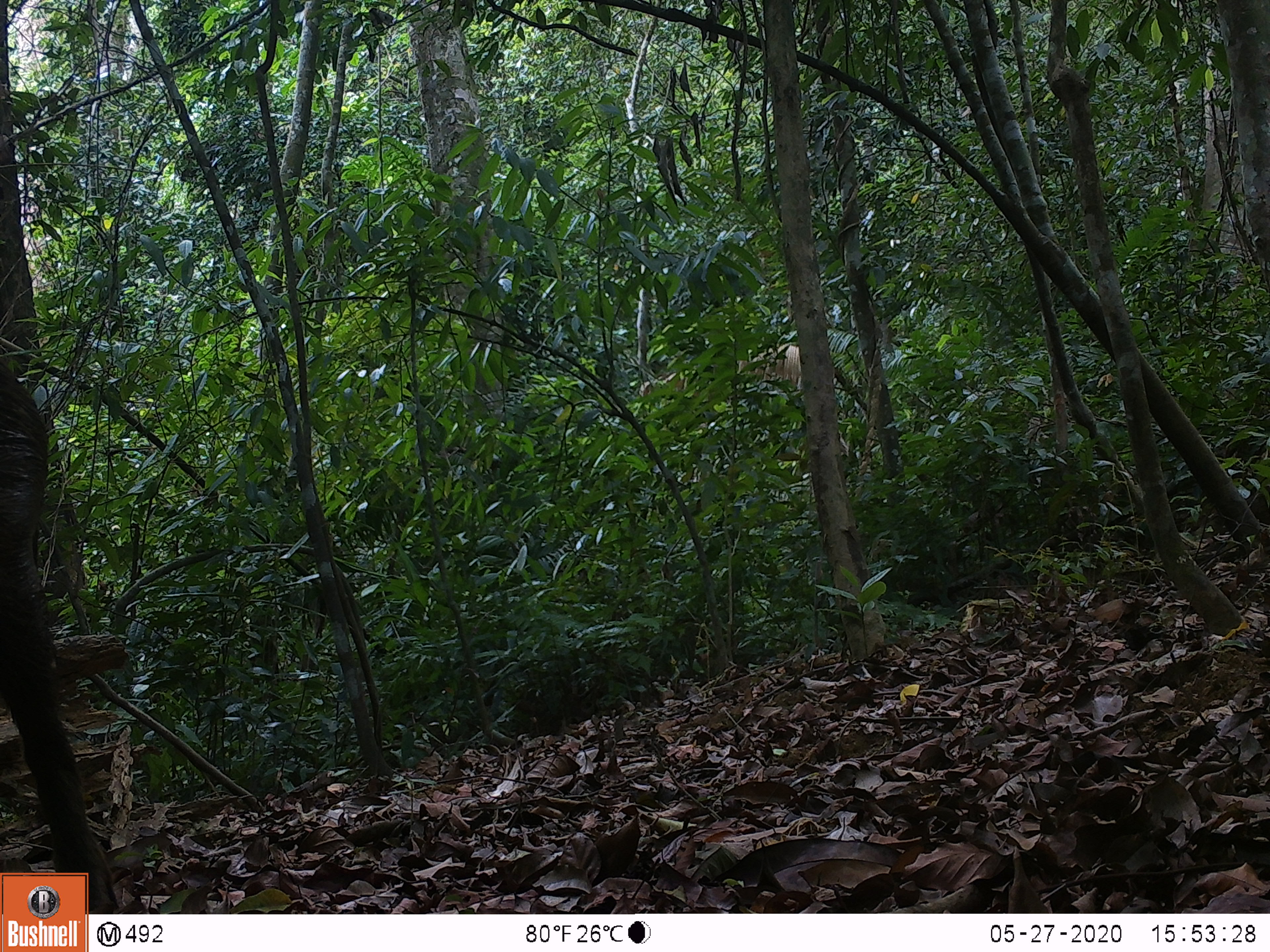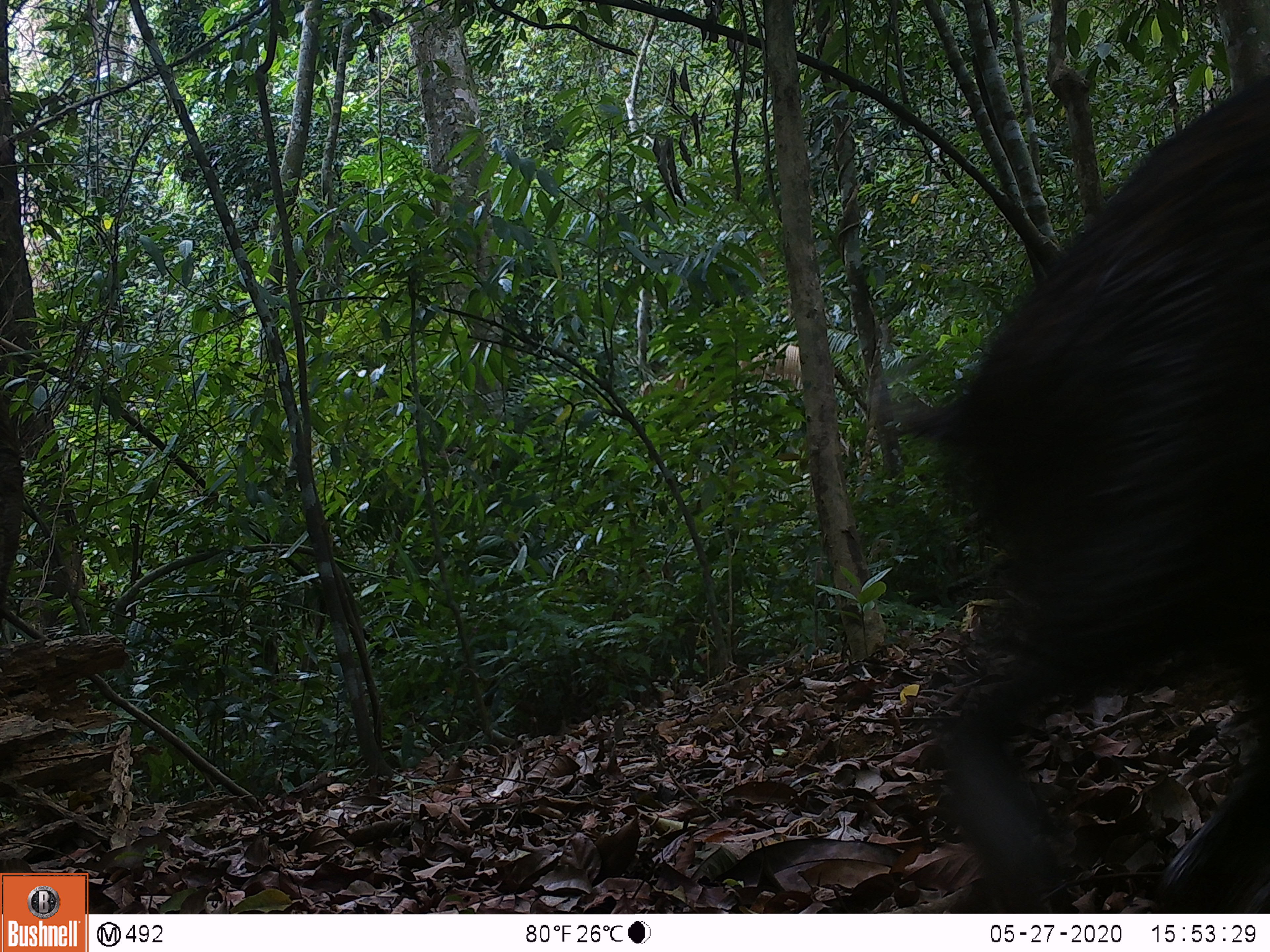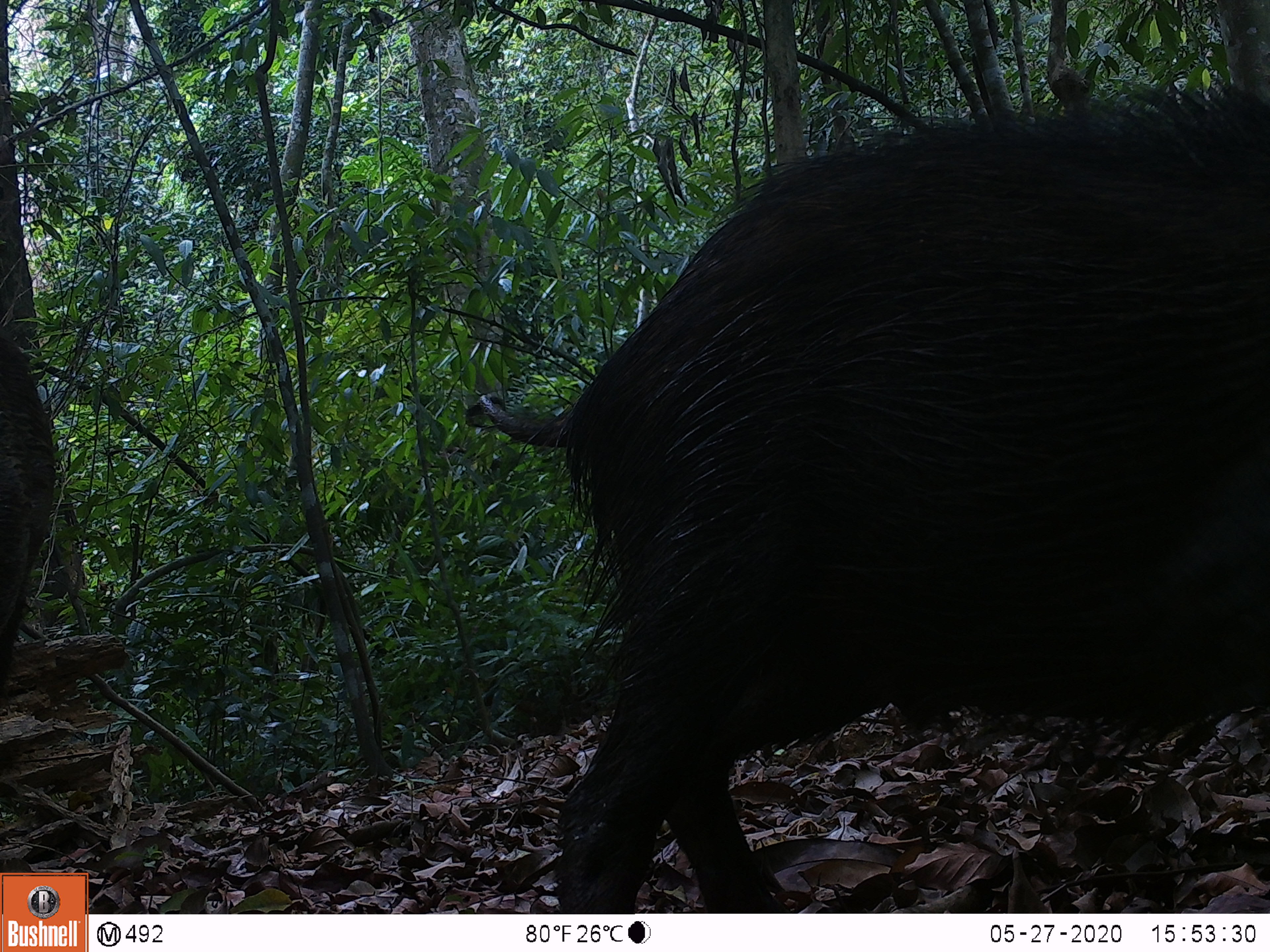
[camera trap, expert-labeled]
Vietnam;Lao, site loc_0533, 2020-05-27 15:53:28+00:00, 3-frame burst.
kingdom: Animalia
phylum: Chordata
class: Mammalia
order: Artiodactyla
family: Suidae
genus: Sus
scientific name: Sus scrofa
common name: eurasian wild pig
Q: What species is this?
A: Eurasian wild pig (Sus scrofa).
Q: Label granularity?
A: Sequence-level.